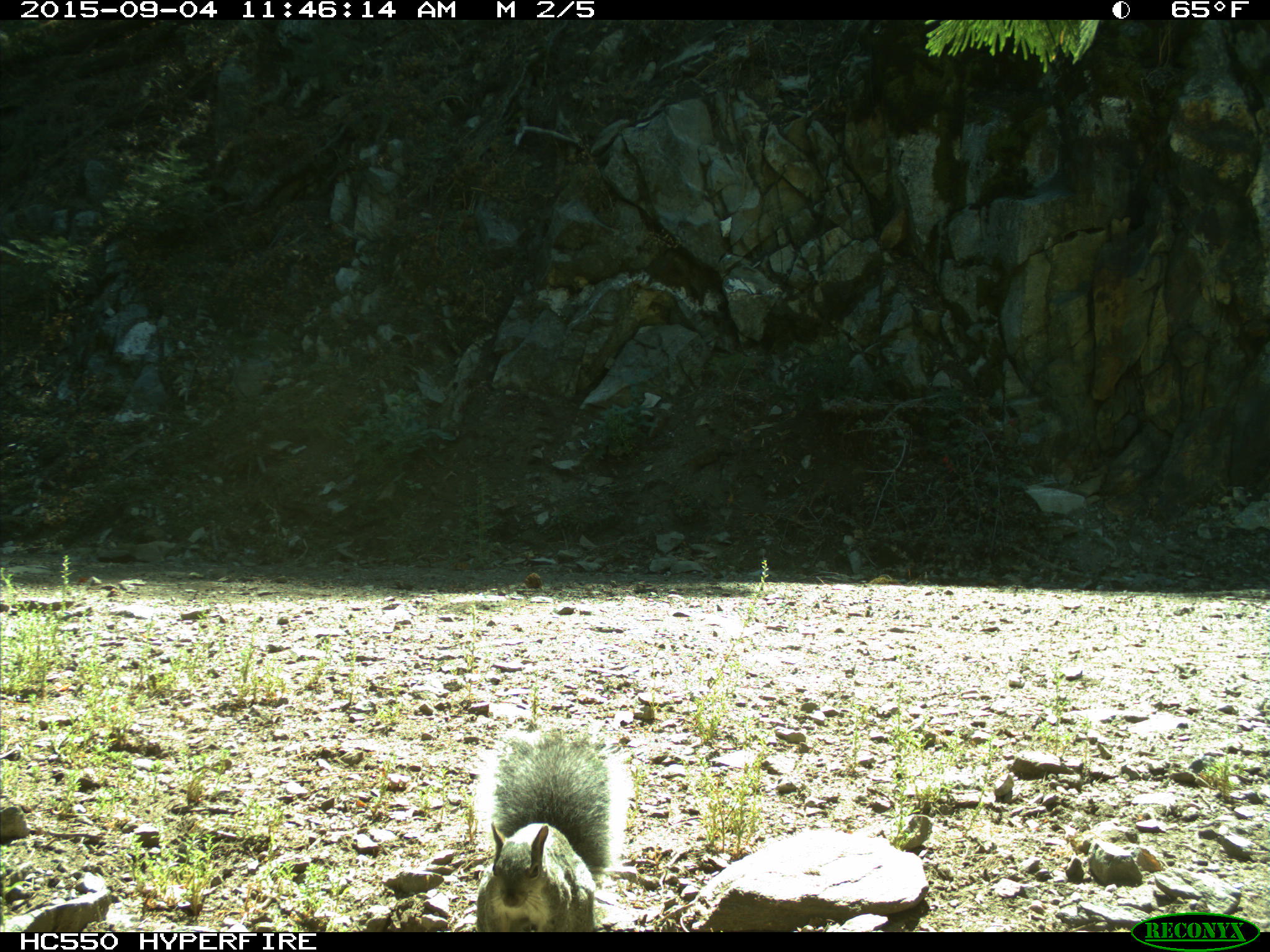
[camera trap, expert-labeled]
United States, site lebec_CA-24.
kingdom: Animalia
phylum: Chordata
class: Mammalia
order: Rodentia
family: Sciuridae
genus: Sciurus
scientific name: Sciurus carolinensis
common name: eastern gray squirrel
Sciurus carolinensis (eastern gray squirrel).